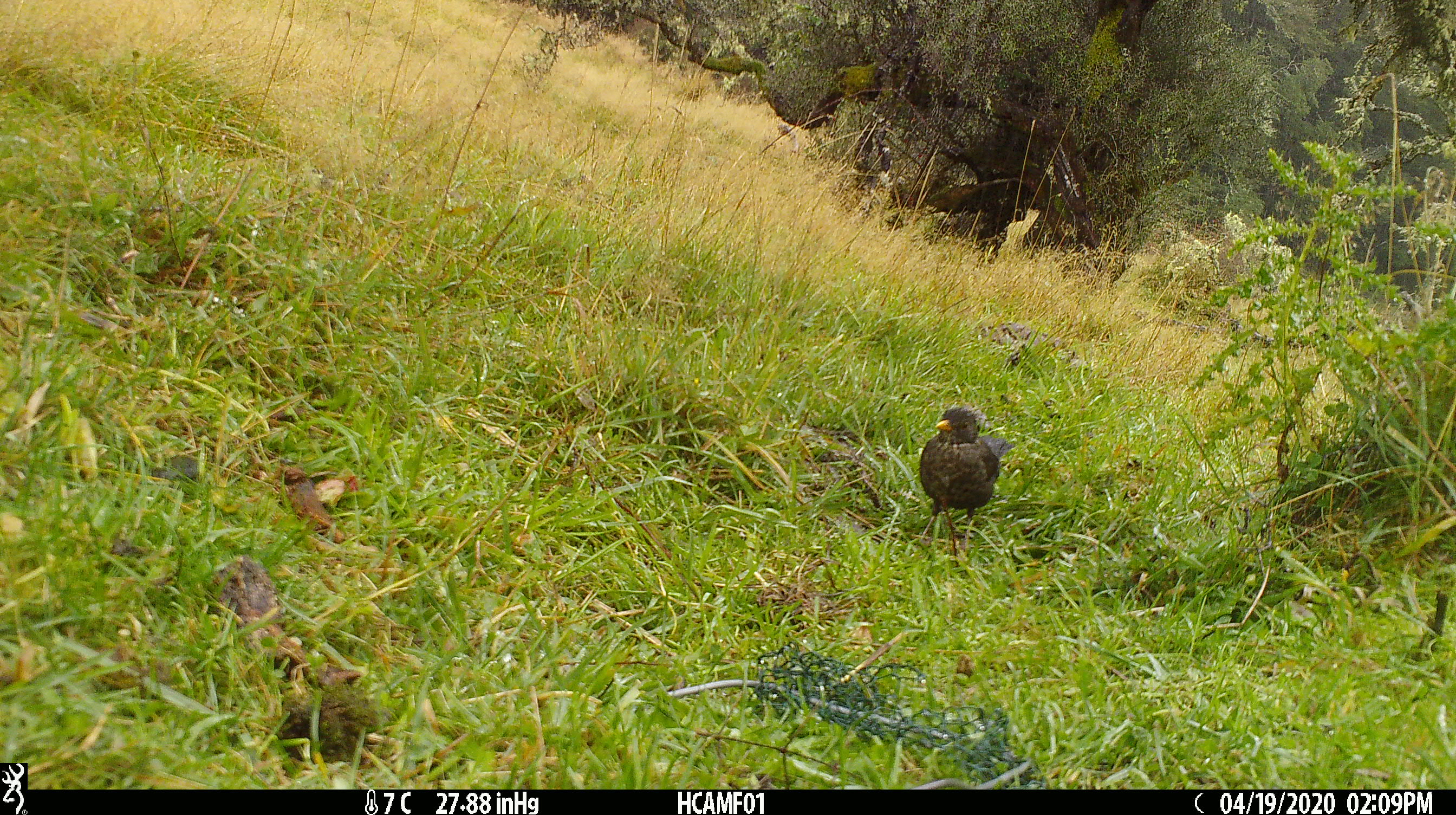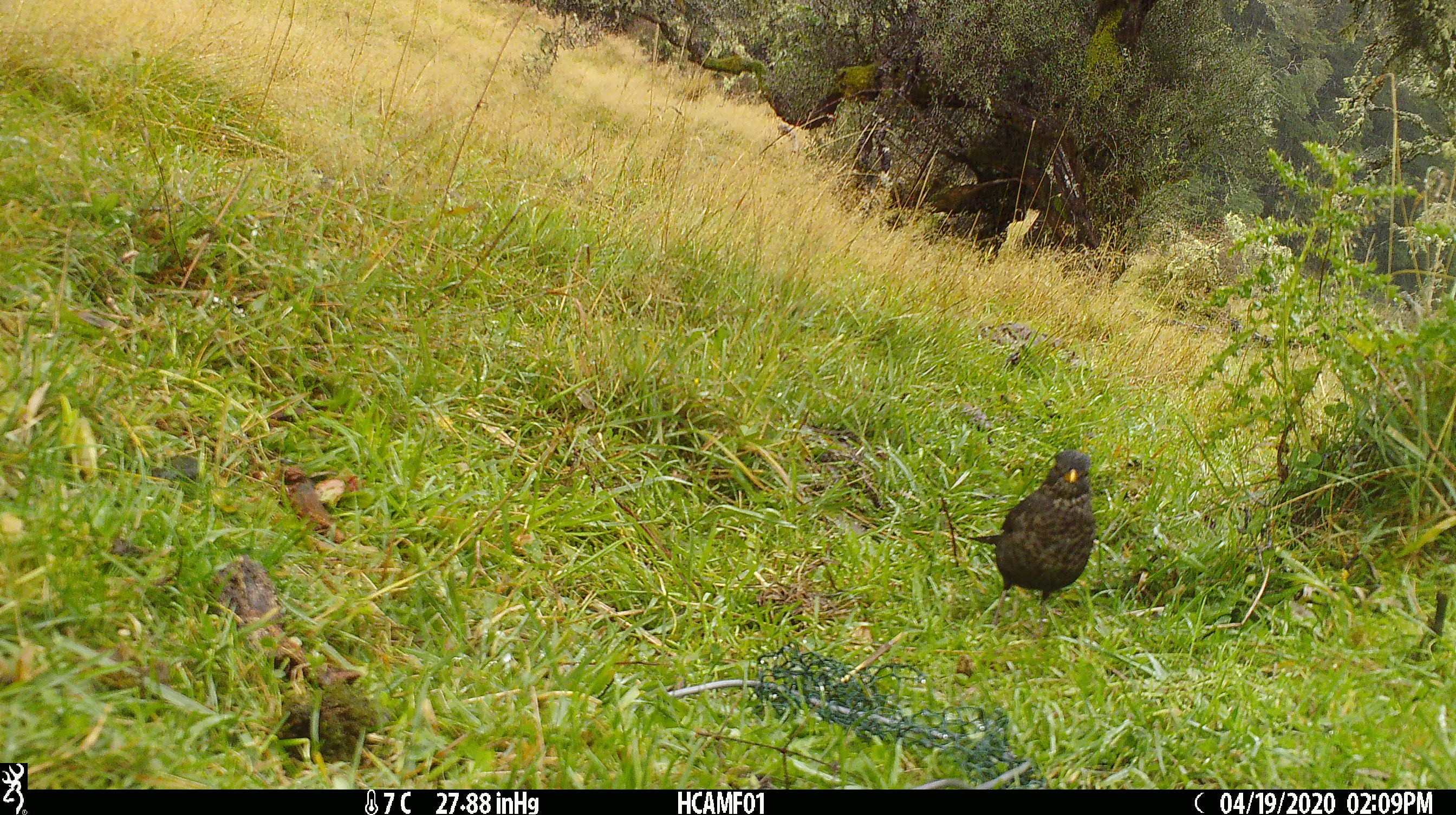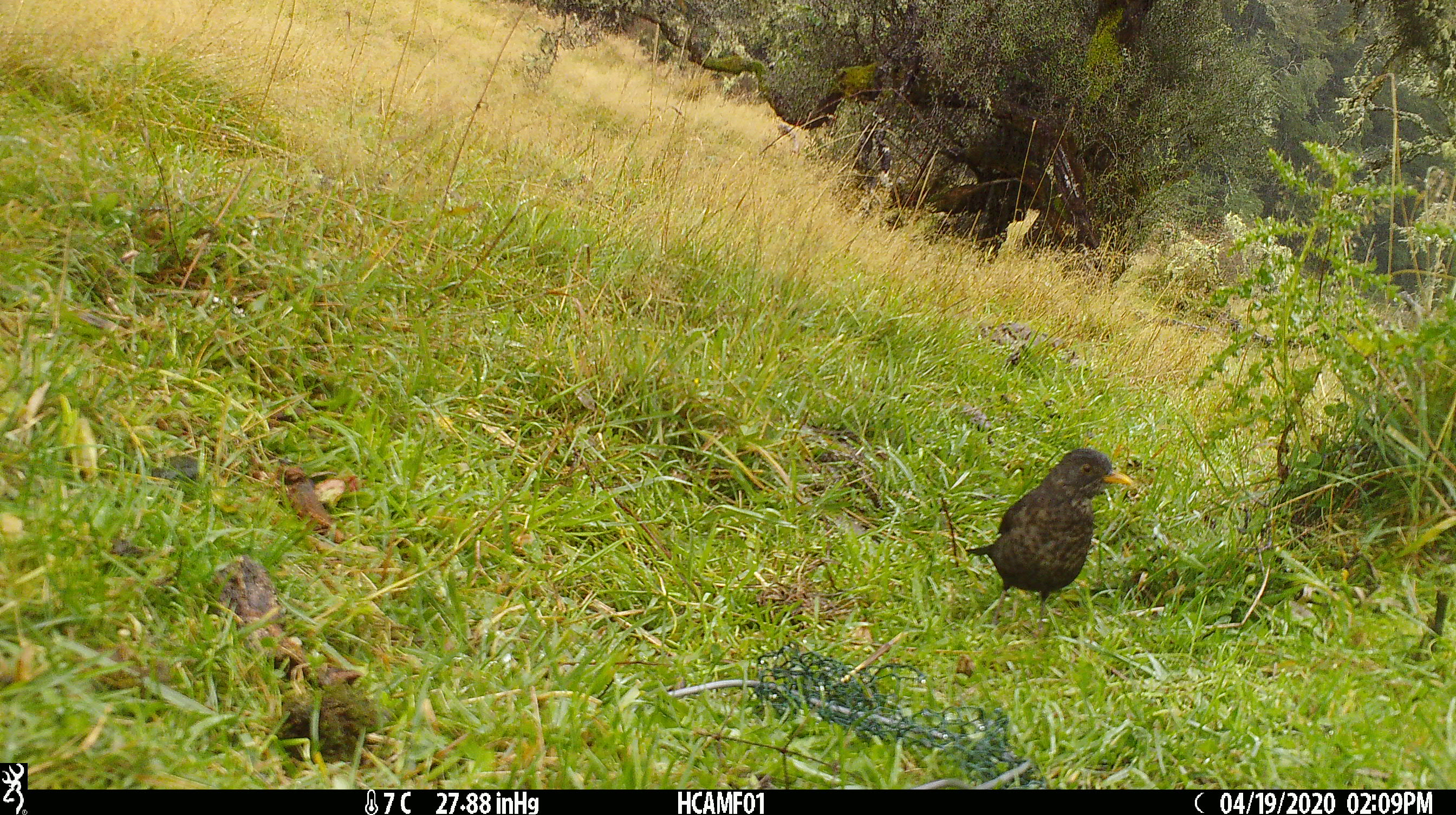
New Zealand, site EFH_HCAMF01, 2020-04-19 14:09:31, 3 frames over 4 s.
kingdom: Animalia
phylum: Chordata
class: Aves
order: Passeriformes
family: Turdidae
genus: Turdus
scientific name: Turdus merula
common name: eurasian blackbird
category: blackbird